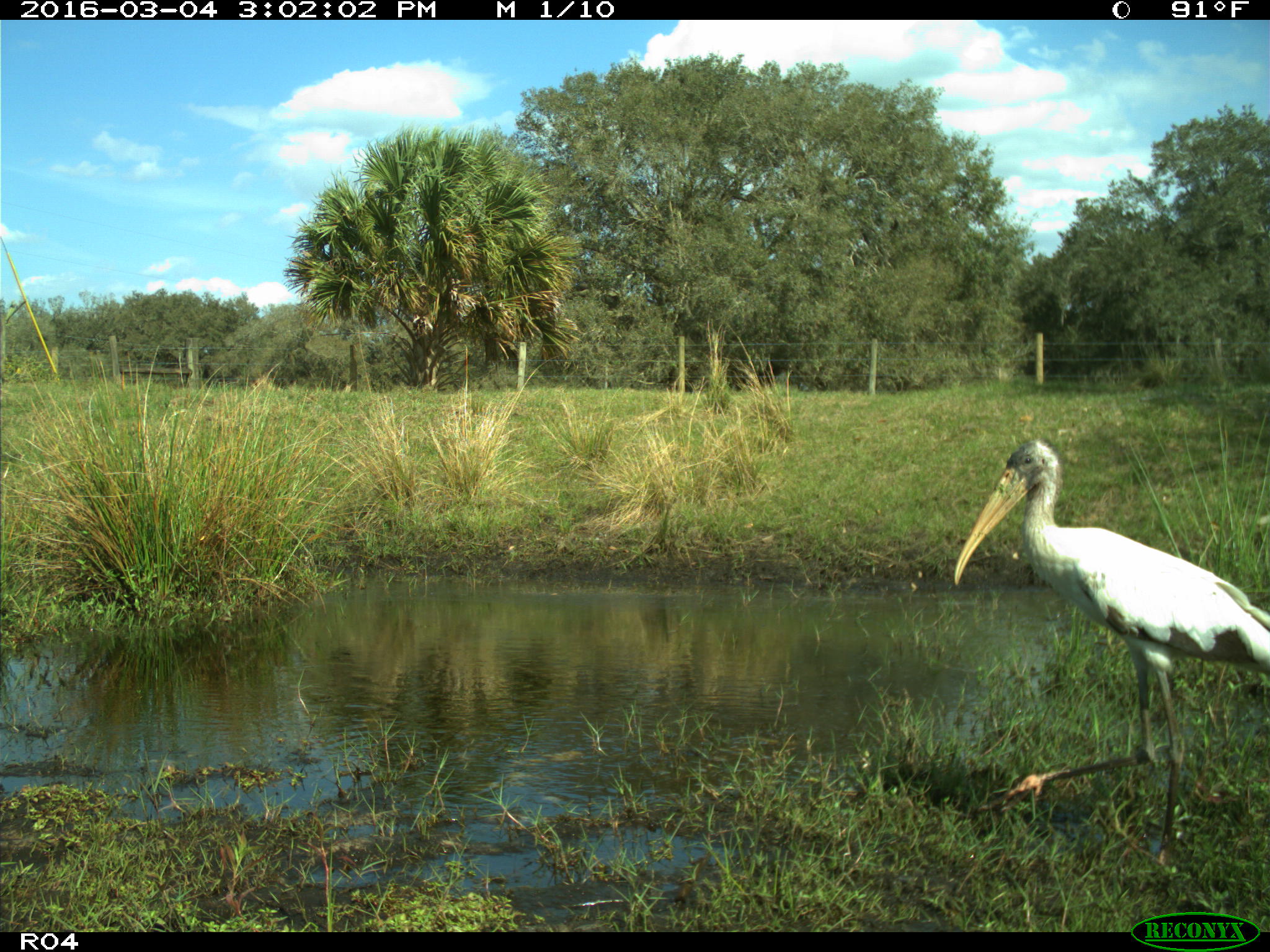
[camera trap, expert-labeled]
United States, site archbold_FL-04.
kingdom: Animalia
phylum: Chordata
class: Aves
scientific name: Aves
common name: birds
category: unidentified bird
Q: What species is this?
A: Unidentified bird (birds) (Aves).